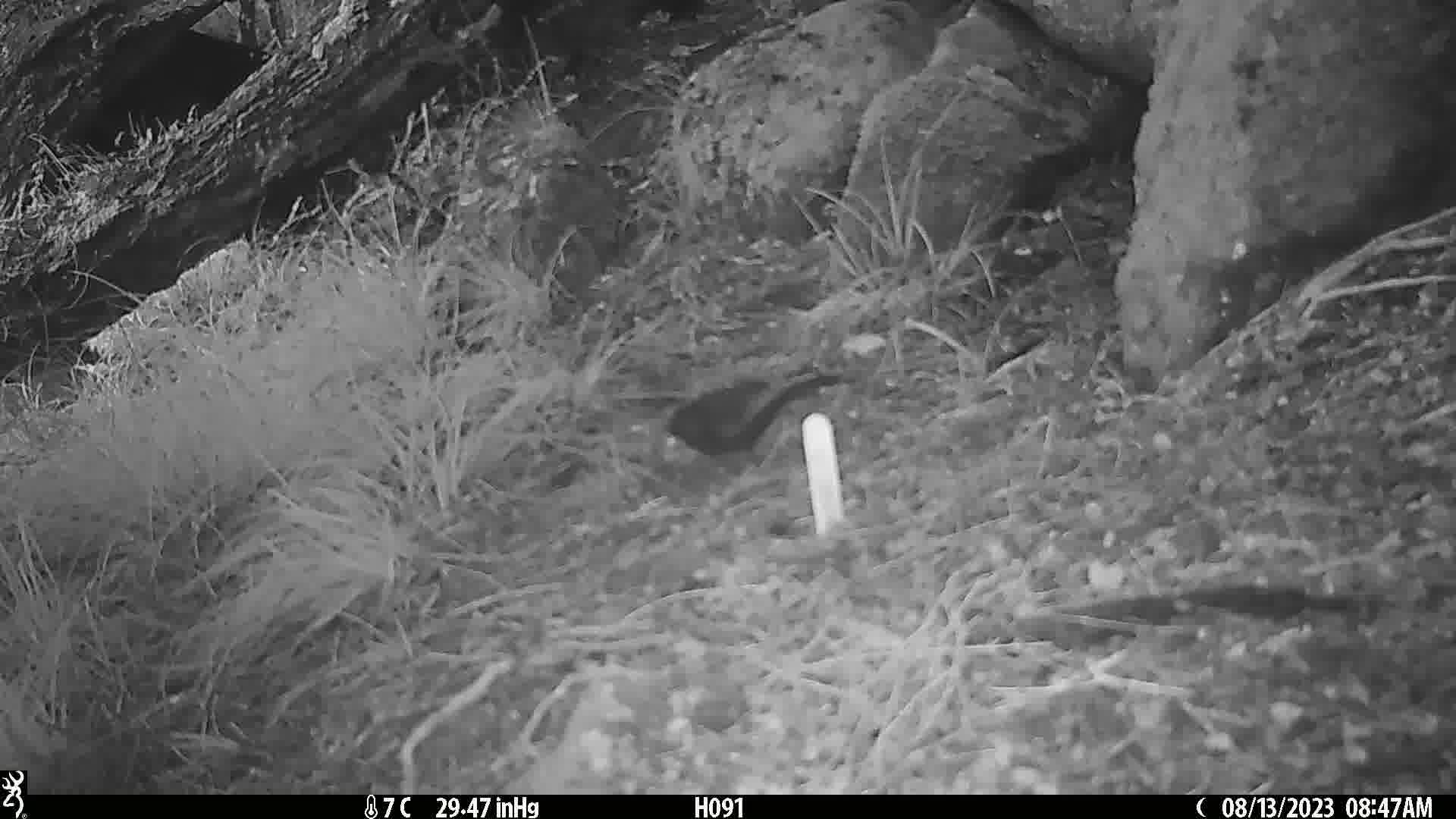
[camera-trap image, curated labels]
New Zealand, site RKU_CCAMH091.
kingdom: Animalia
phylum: Chordata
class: Aves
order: Passeriformes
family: Turdidae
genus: Turdus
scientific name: Turdus merula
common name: eurasian blackbird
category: blackbird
Blackbird (eurasian blackbird) (Turdus merula).